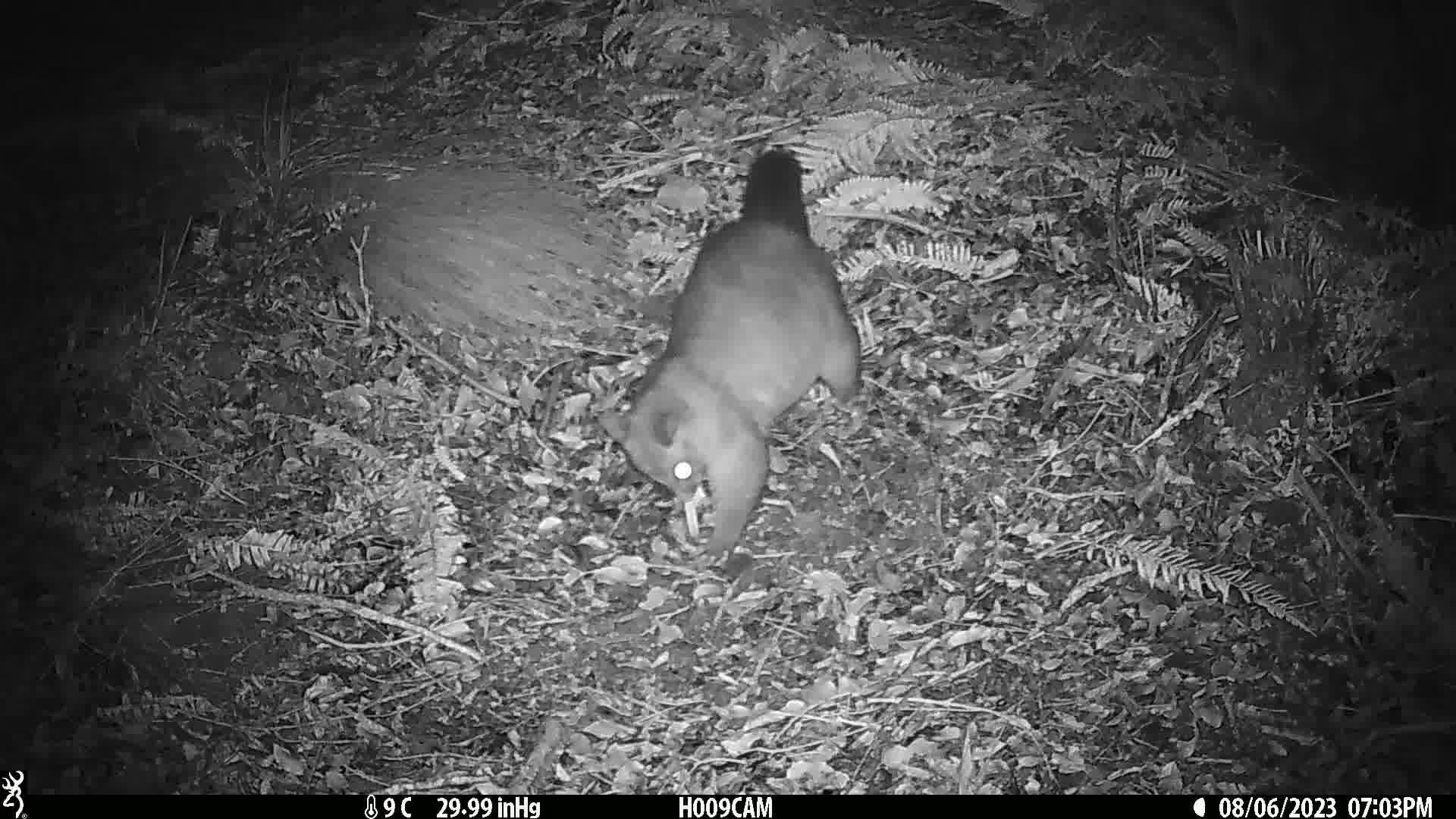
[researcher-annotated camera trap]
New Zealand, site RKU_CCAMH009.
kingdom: Animalia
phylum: Chordata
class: Mammalia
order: Diprotodontia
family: Phalangeridae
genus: Trichosurus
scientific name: Trichosurus vulpecula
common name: common brushtail possum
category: possum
Possum (common brushtail possum) (Trichosurus vulpecula).